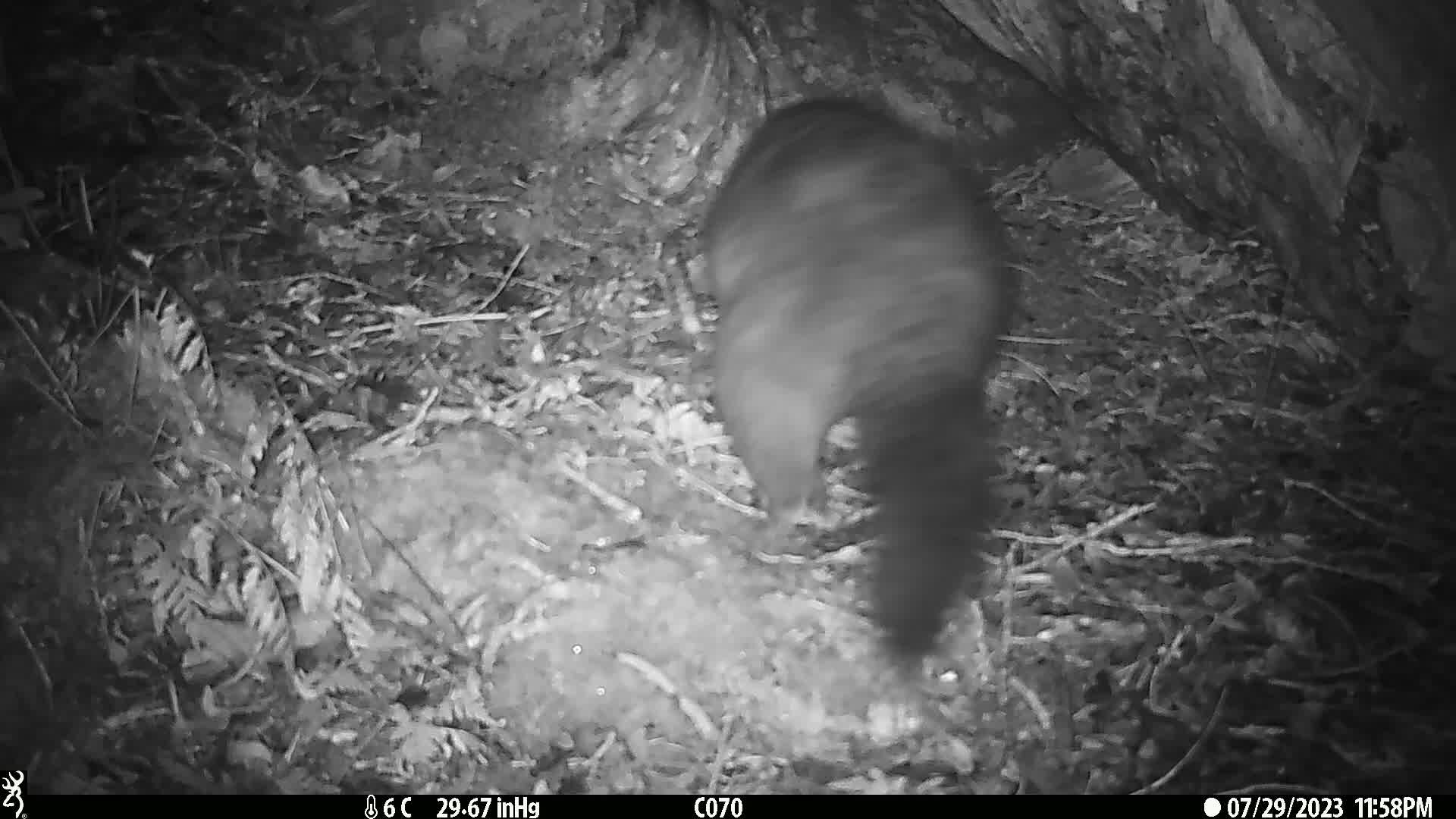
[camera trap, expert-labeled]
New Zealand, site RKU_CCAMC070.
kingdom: Animalia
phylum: Chordata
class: Mammalia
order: Diprotodontia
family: Phalangeridae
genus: Trichosurus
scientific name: Trichosurus vulpecula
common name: common brushtail possum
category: possum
Possum (common brushtail possum) (Trichosurus vulpecula).